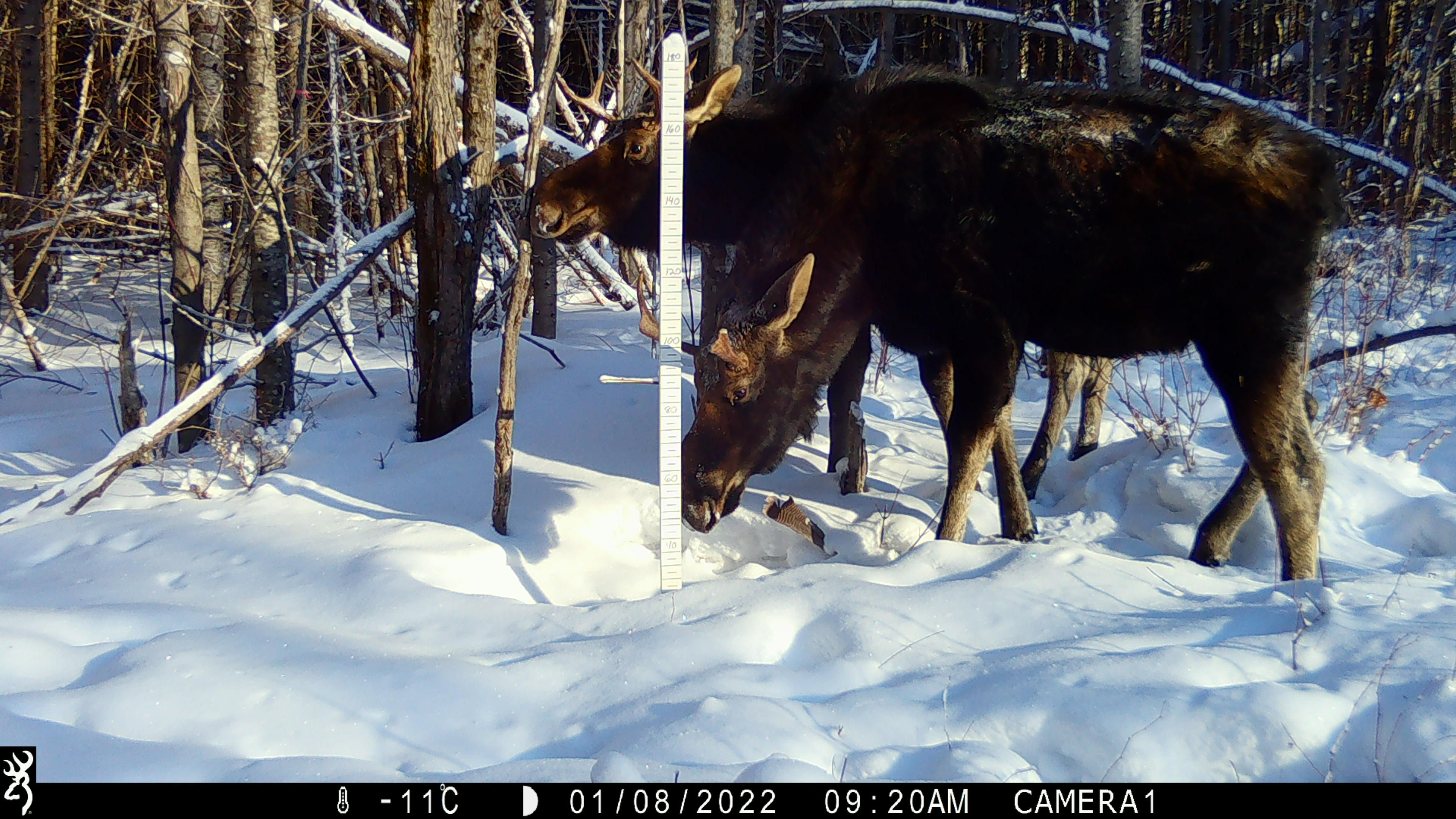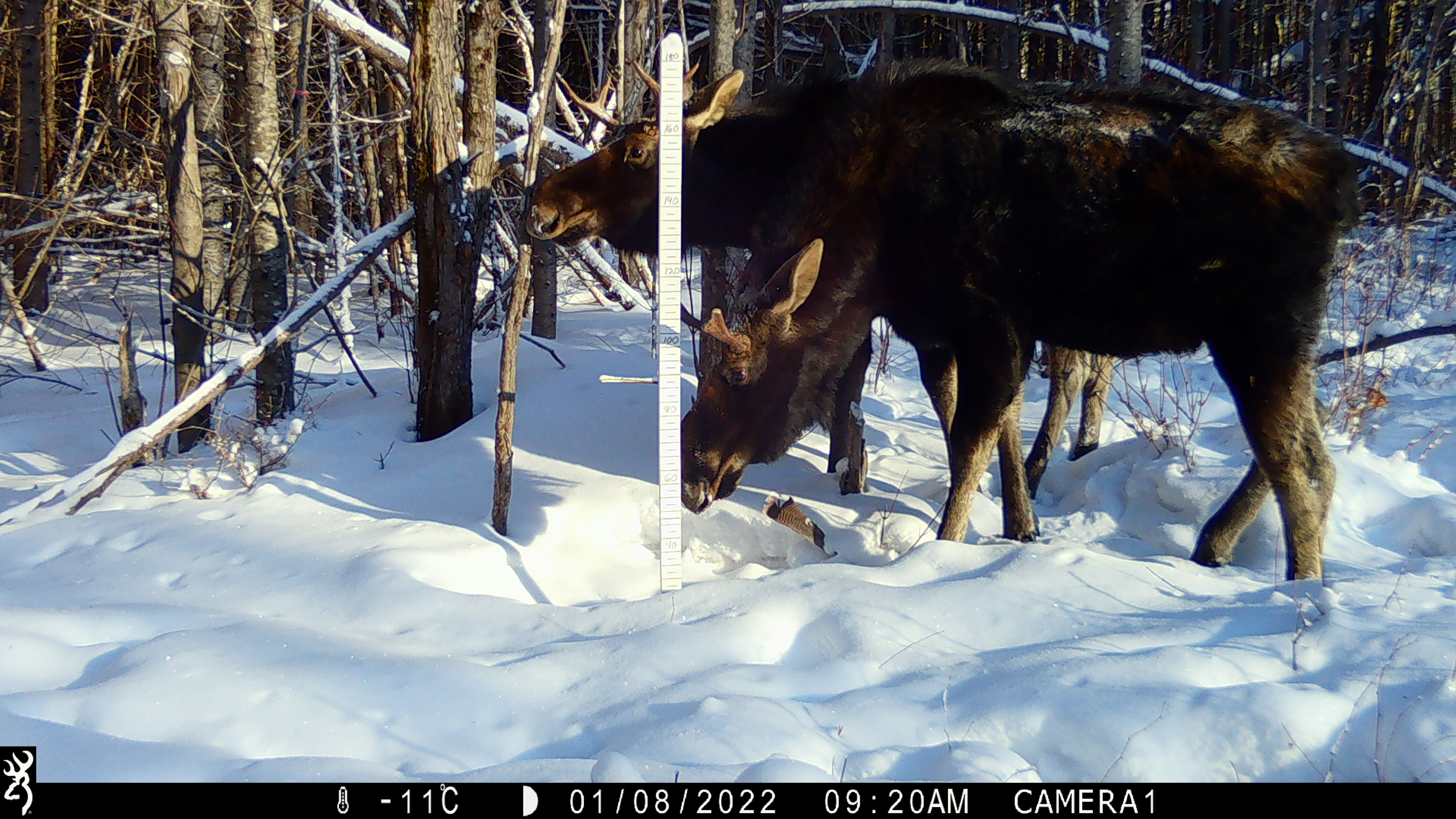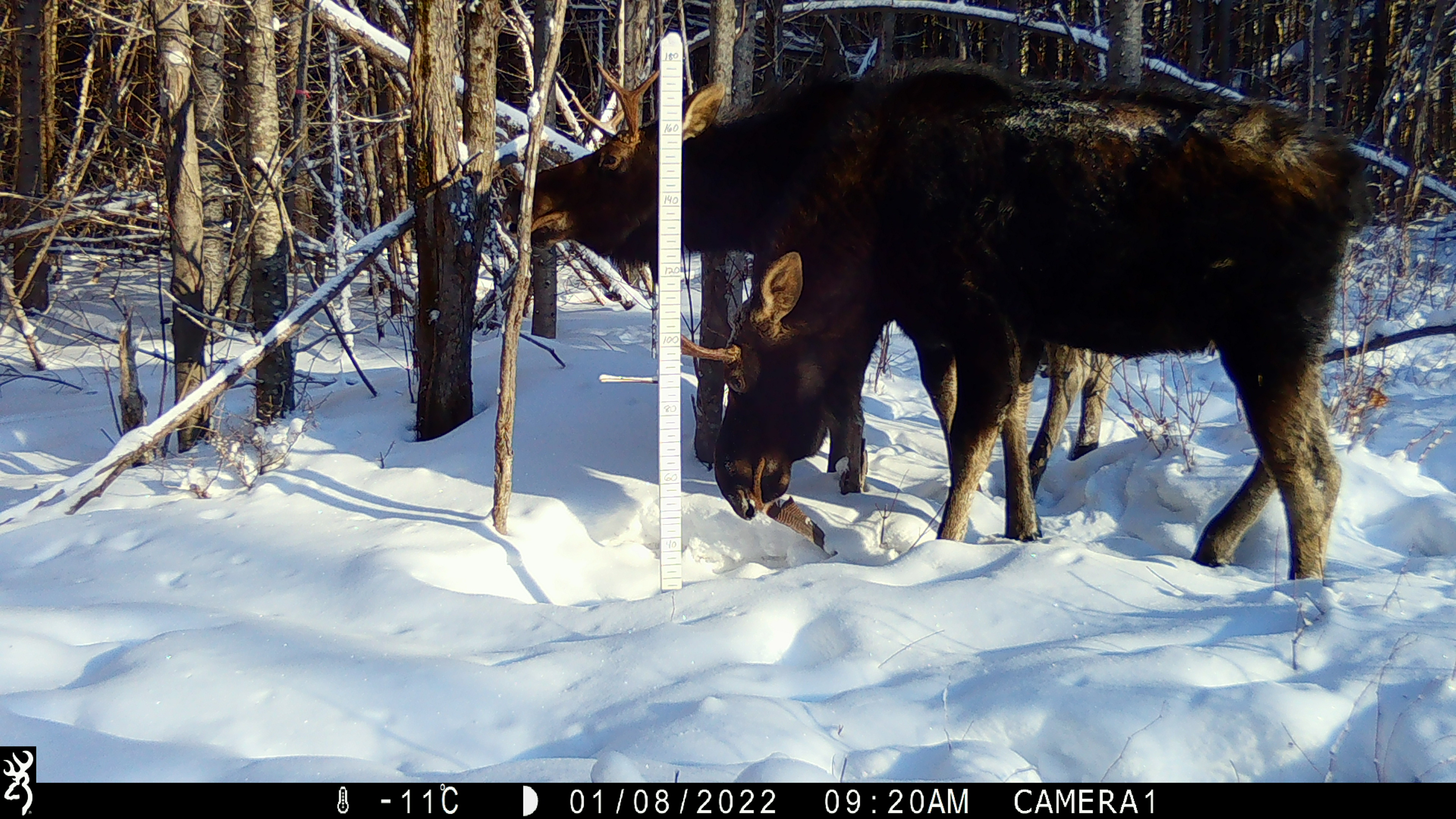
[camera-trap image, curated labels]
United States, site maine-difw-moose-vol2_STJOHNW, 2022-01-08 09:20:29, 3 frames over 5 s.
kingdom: Animalia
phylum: Chordata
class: Mammalia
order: Artiodactyla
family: Cervidae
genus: Alces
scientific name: Alces alces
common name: moose